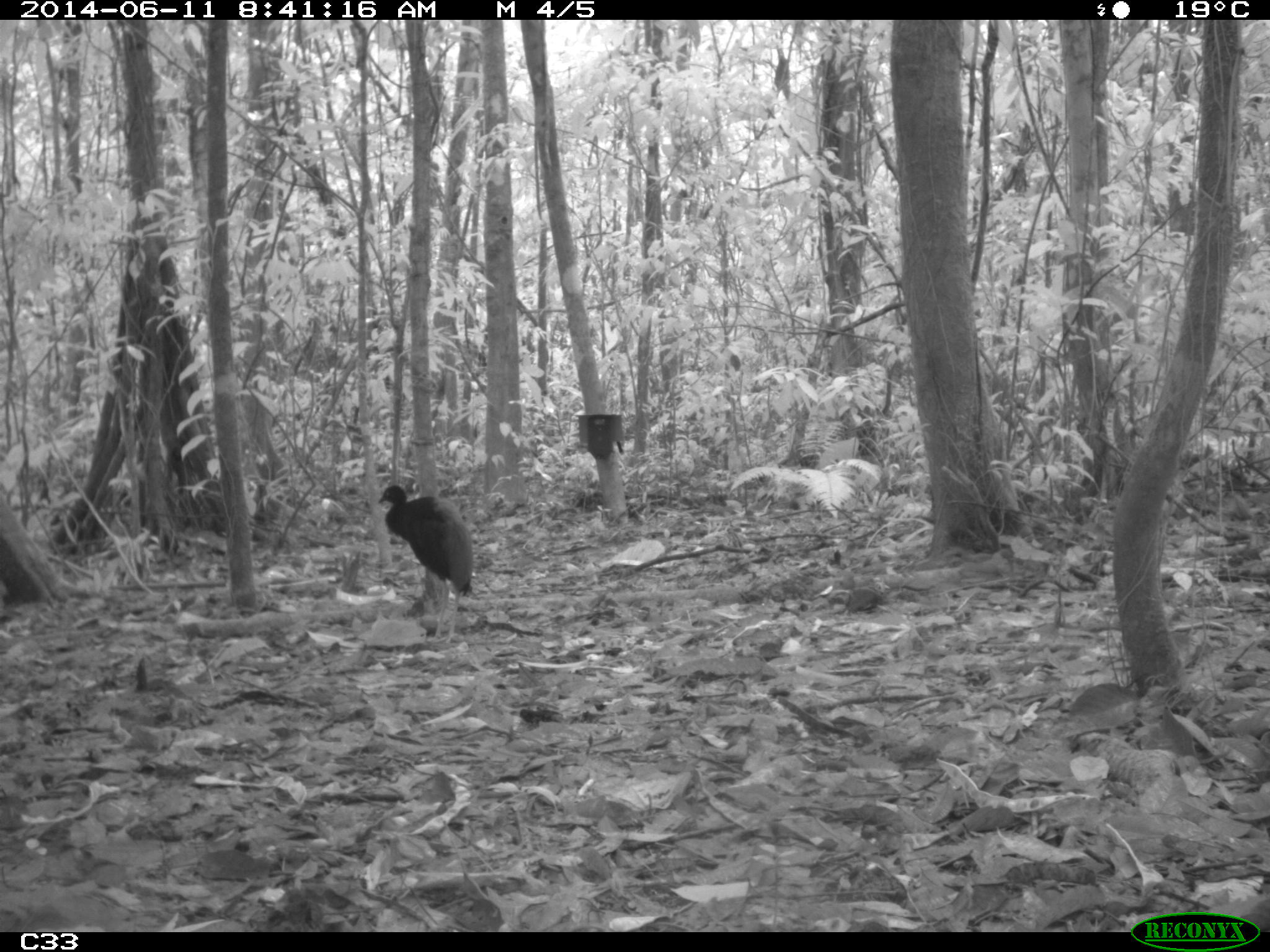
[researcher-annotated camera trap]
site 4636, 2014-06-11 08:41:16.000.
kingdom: Animalia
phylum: Chordata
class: Aves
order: Gruiformes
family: Psophiidae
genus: Psophia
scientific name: Psophia crepitans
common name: gray-winged trumpeter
Psophia crepitans (gray-winged trumpeter), count 3, age adult.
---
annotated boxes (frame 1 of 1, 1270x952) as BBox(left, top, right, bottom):
psophia crepitans: BBox(375, 483, 476, 644)